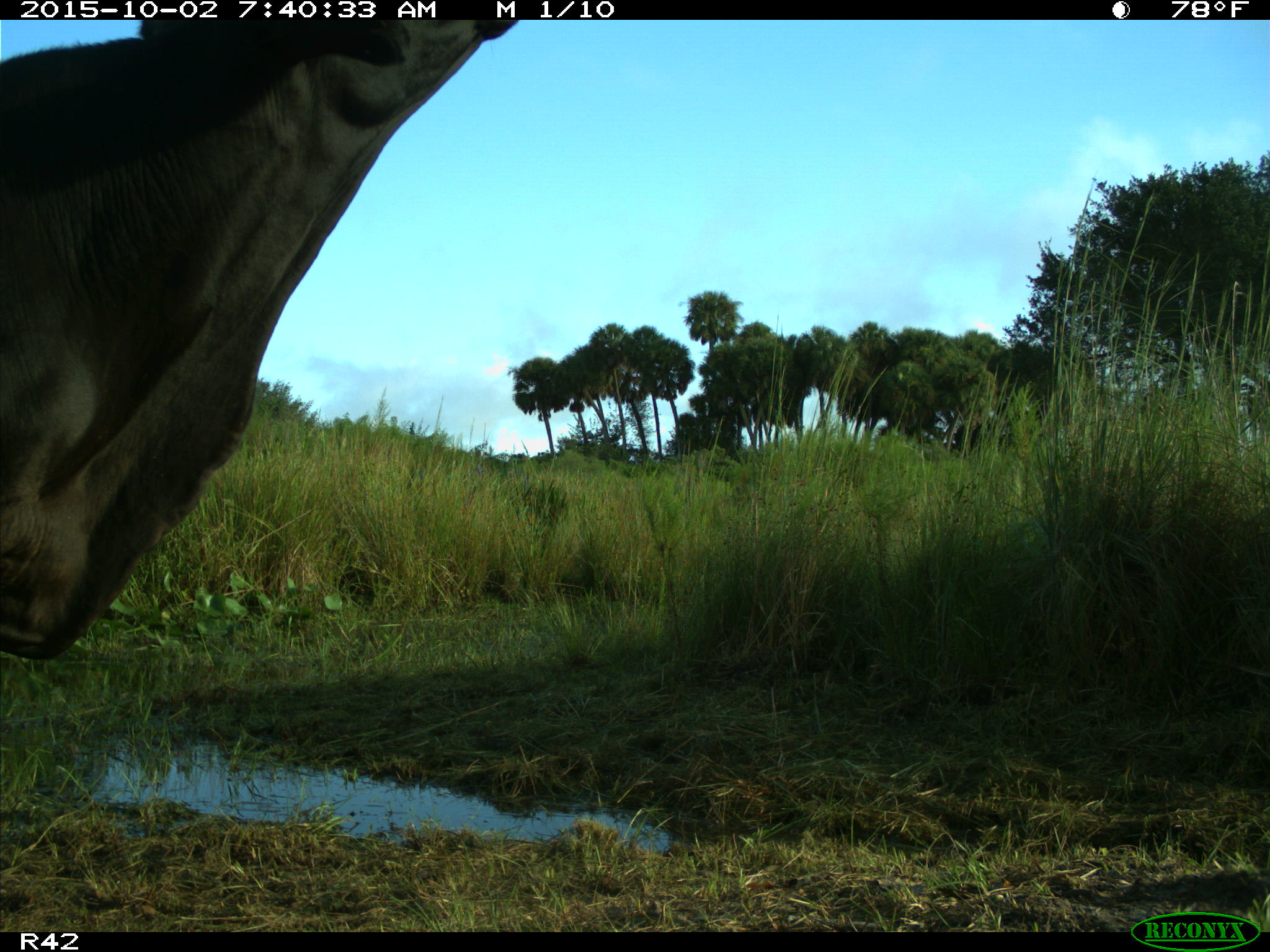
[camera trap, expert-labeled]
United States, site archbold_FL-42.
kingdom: Animalia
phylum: Chordata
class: Mammalia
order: Artiodactyla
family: Bovidae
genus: Bos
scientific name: Bos taurus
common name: domestic cow